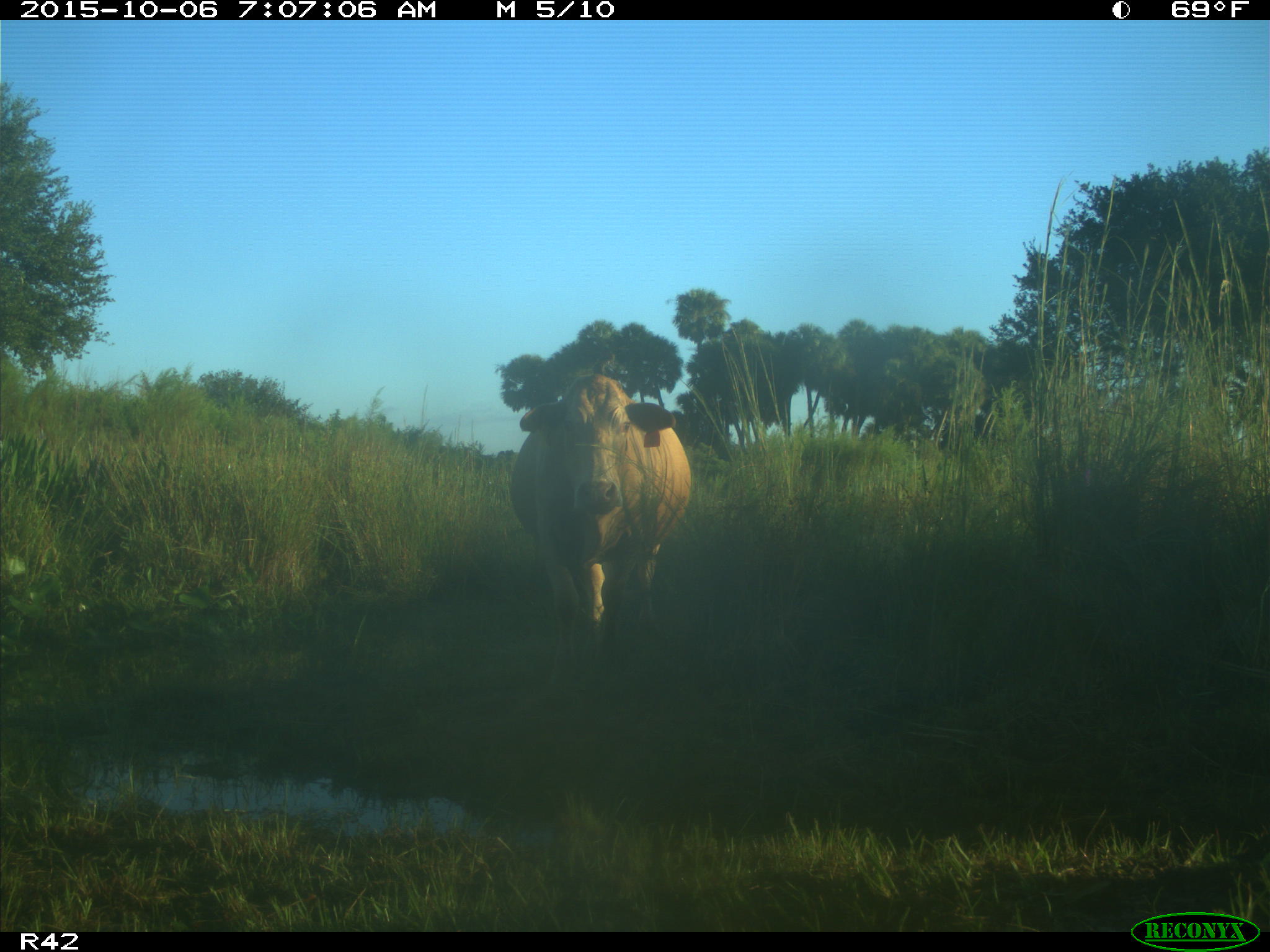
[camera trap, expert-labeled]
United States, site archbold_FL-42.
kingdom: Animalia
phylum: Chordata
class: Mammalia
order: Artiodactyla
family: Bovidae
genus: Bos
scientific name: Bos taurus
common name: domestic cow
Bos taurus (domestic cow).